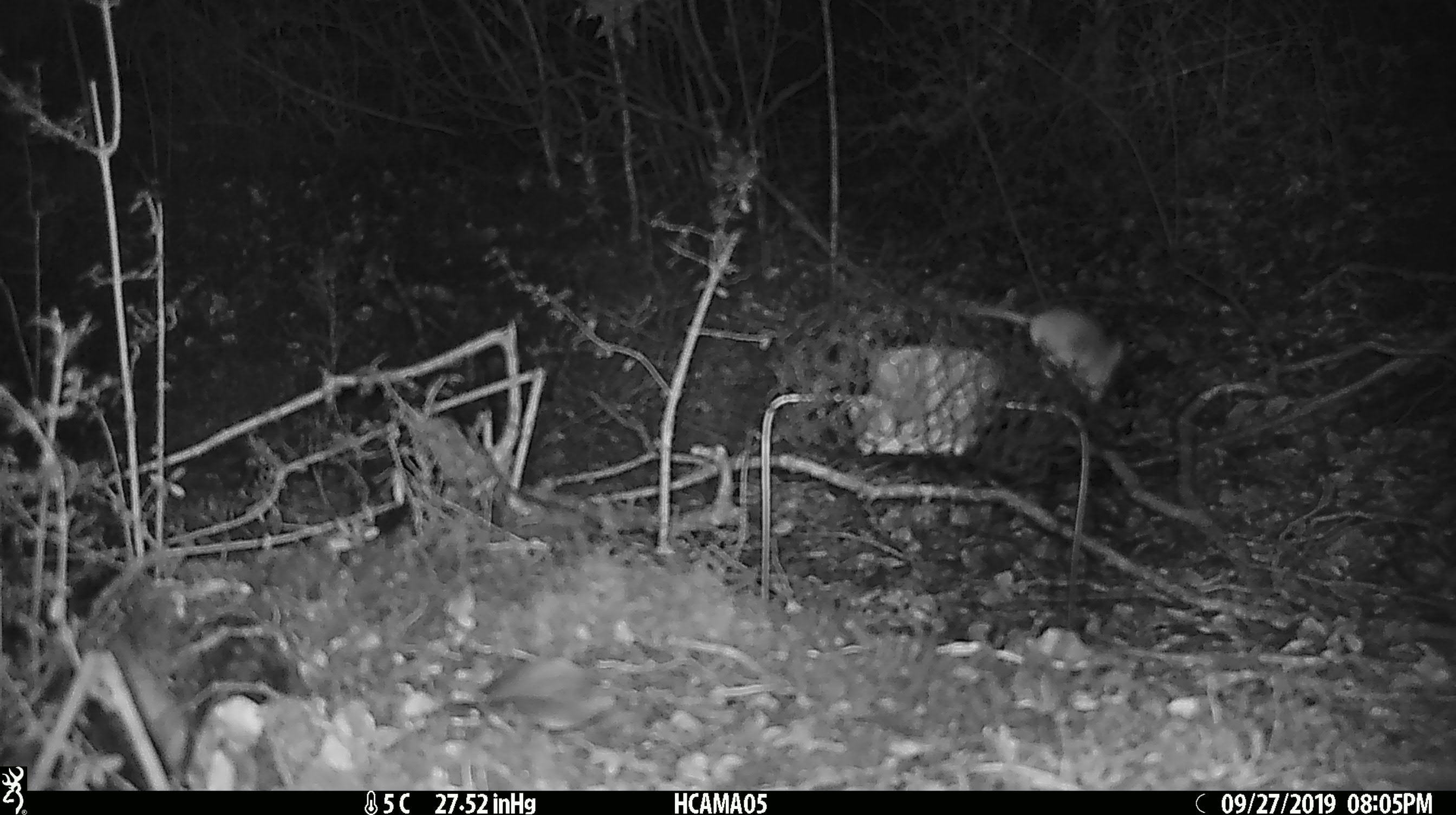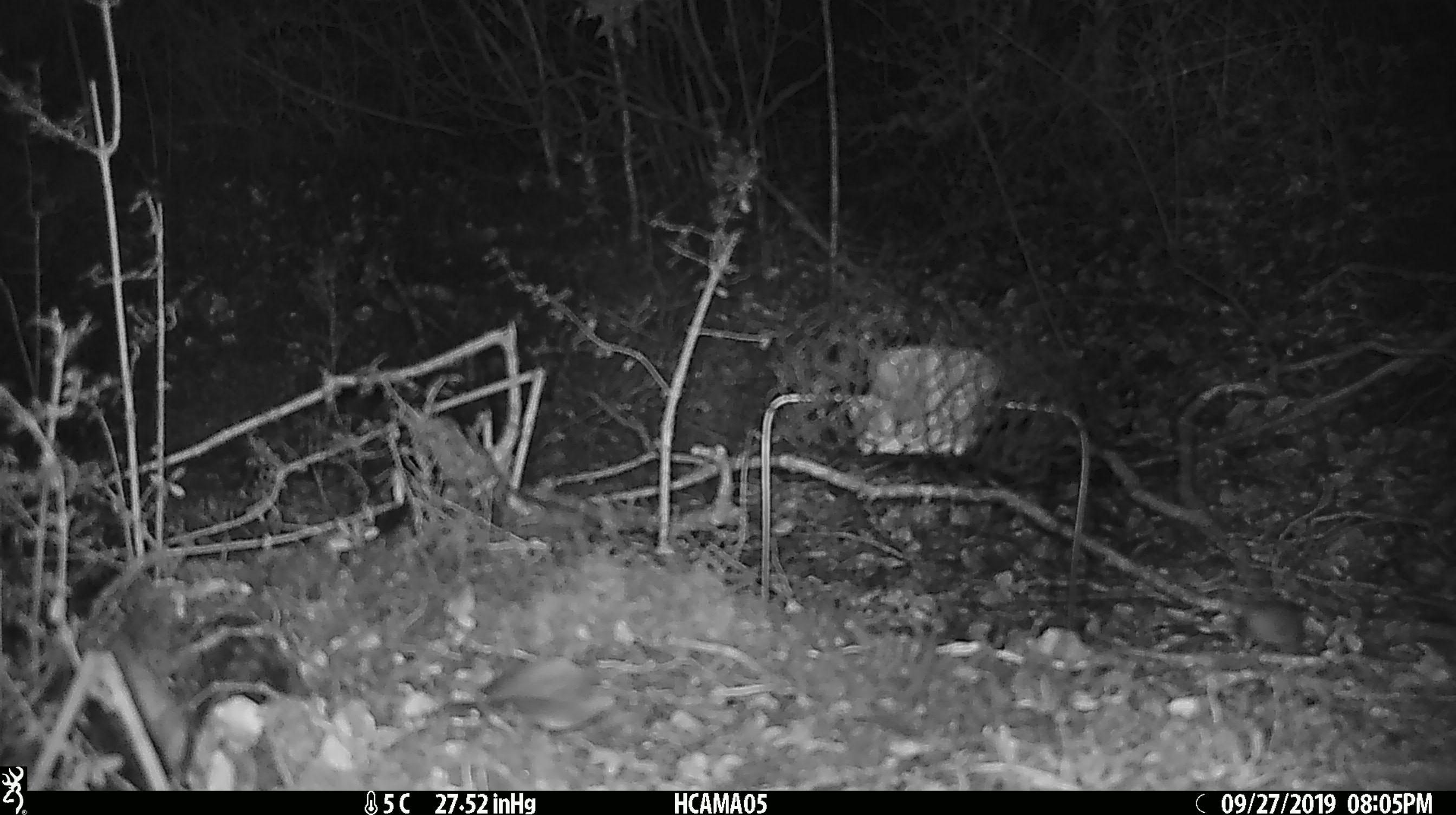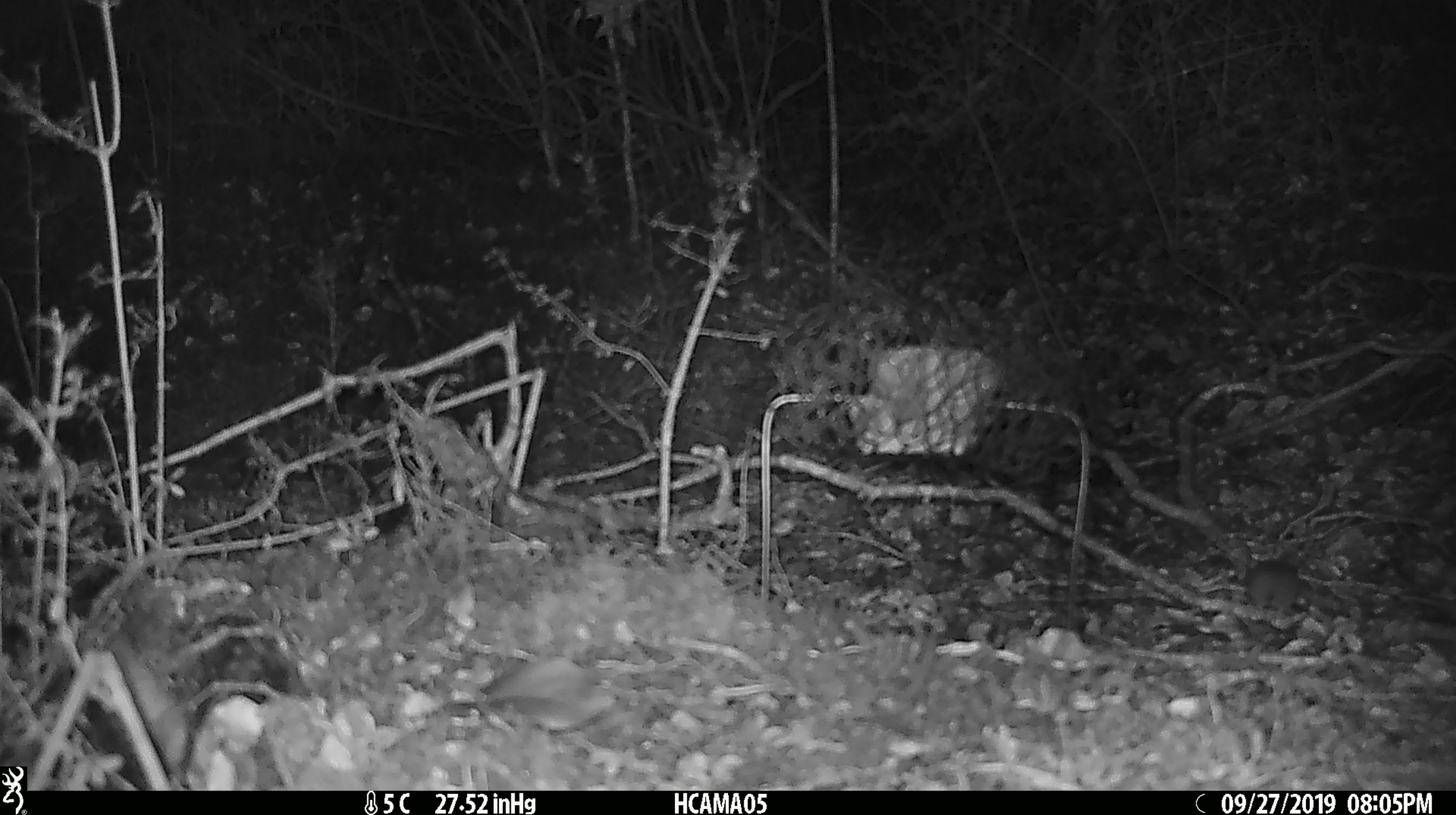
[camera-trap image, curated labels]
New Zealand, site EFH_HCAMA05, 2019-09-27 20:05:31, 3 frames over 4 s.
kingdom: Animalia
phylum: Chordata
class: Mammalia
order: Rodentia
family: Muridae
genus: Mus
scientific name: Mus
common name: mouse